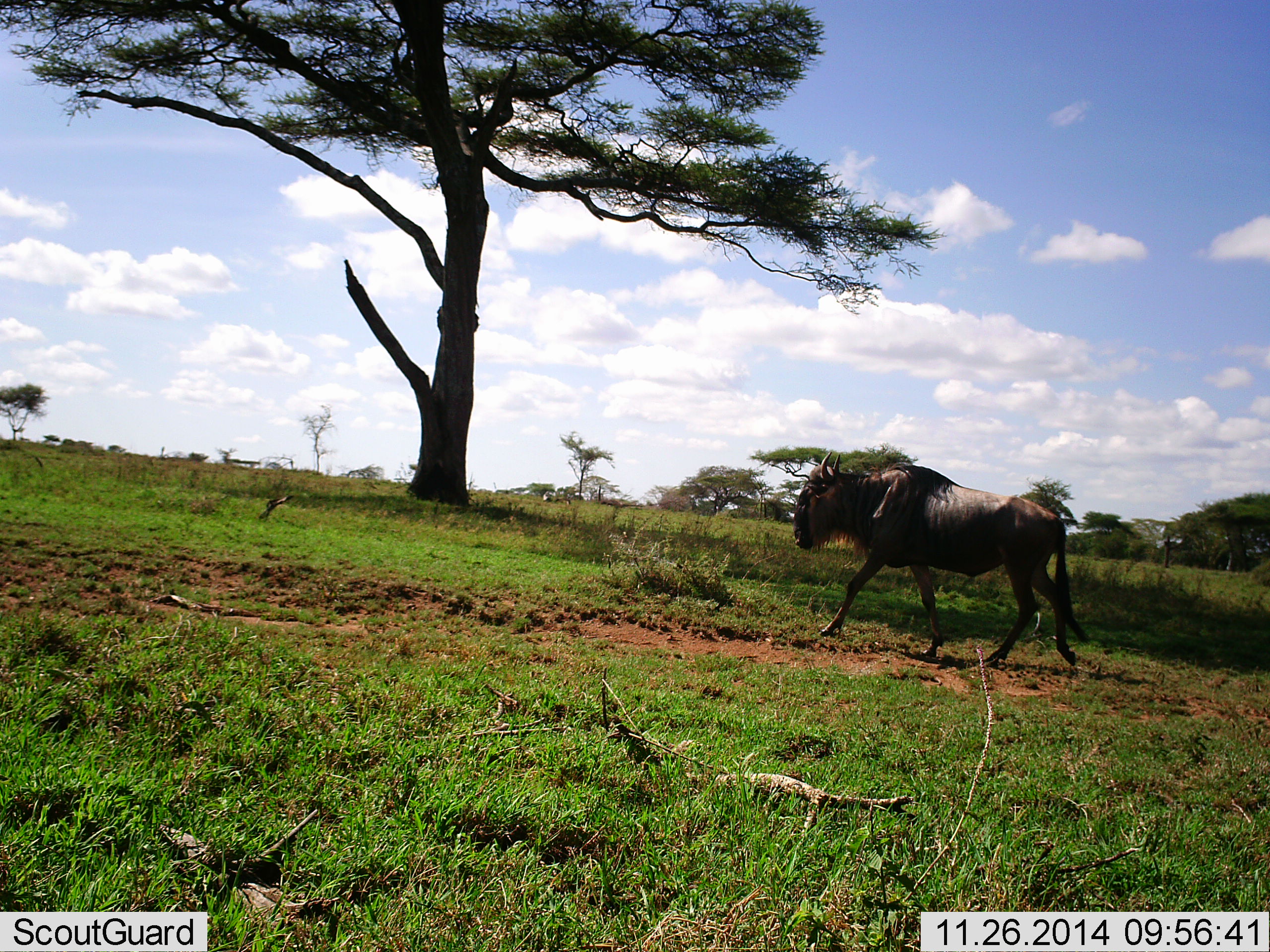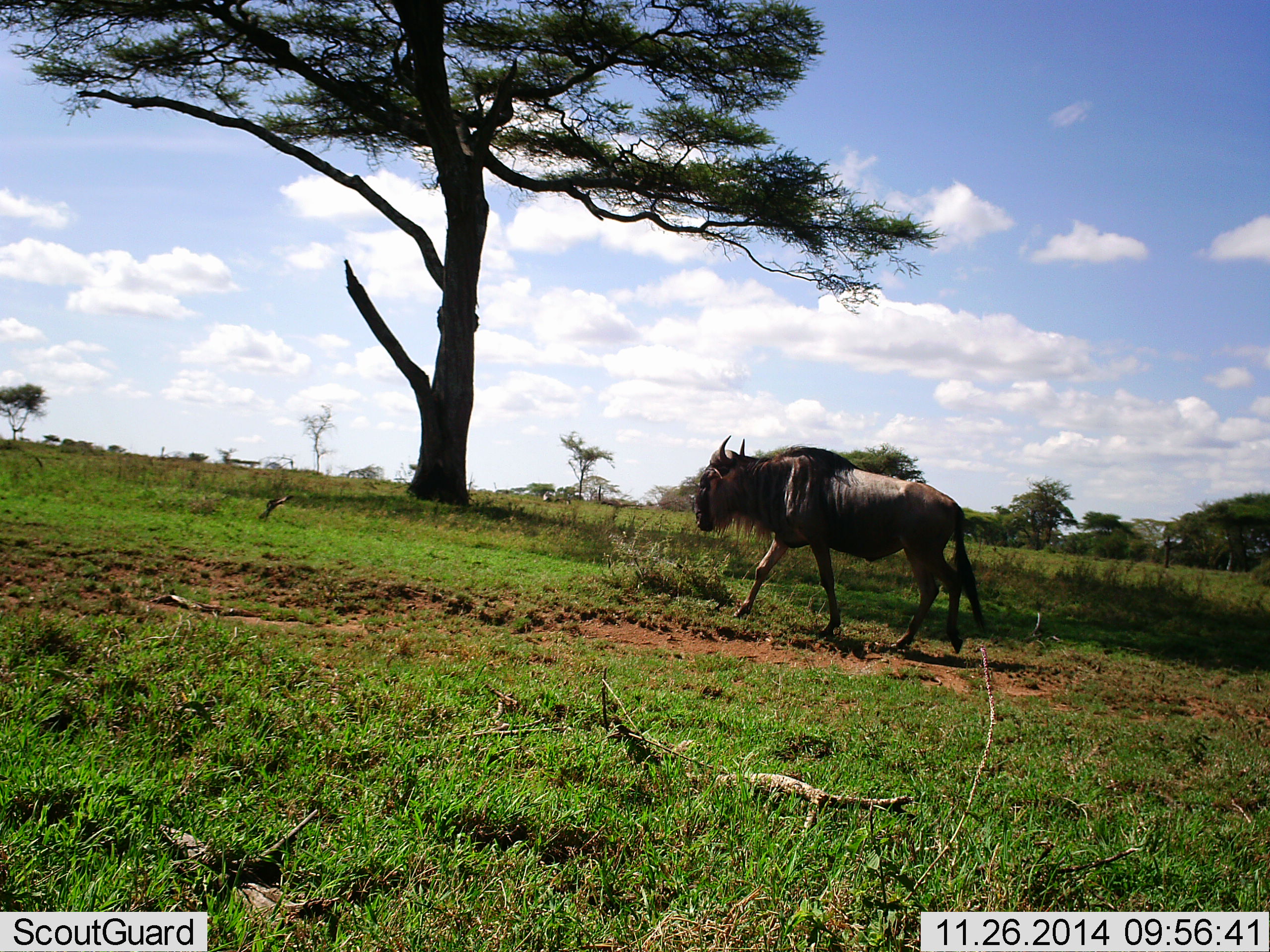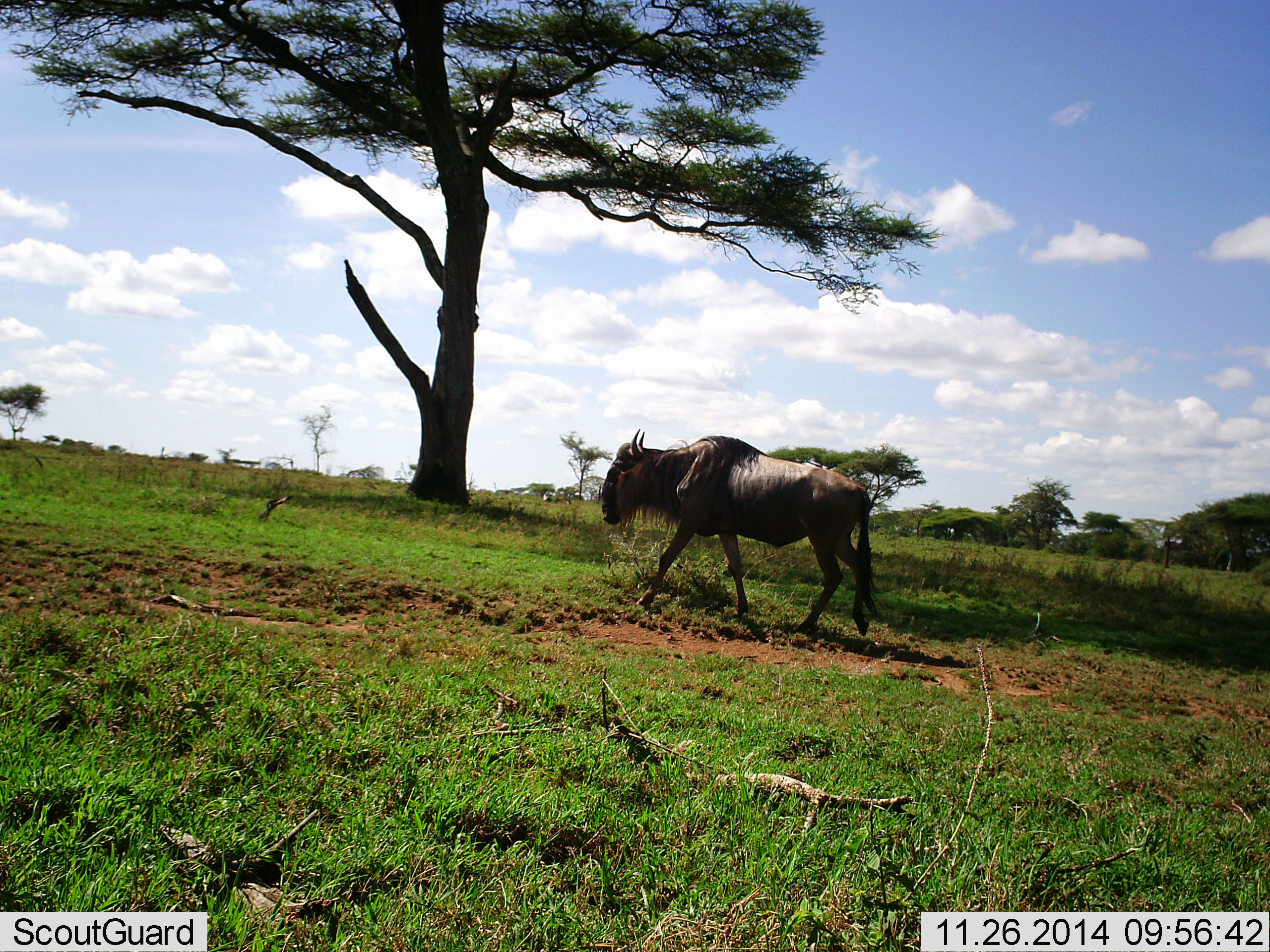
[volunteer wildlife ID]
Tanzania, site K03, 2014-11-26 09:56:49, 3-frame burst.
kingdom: Animalia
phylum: Chordata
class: Mammalia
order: Artiodactyla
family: Bovidae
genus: Connochaetes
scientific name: Connochaetes taurinus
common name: blue wildebeest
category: wildebeest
Wildebeest (blue wildebeest) (Connochaetes taurinus), count 1. Behavior (volunteer vote fractions): standing 0%, resting 0%, moving 100%, interacting 0%. Young present (vote fraction): 0%. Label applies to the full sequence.